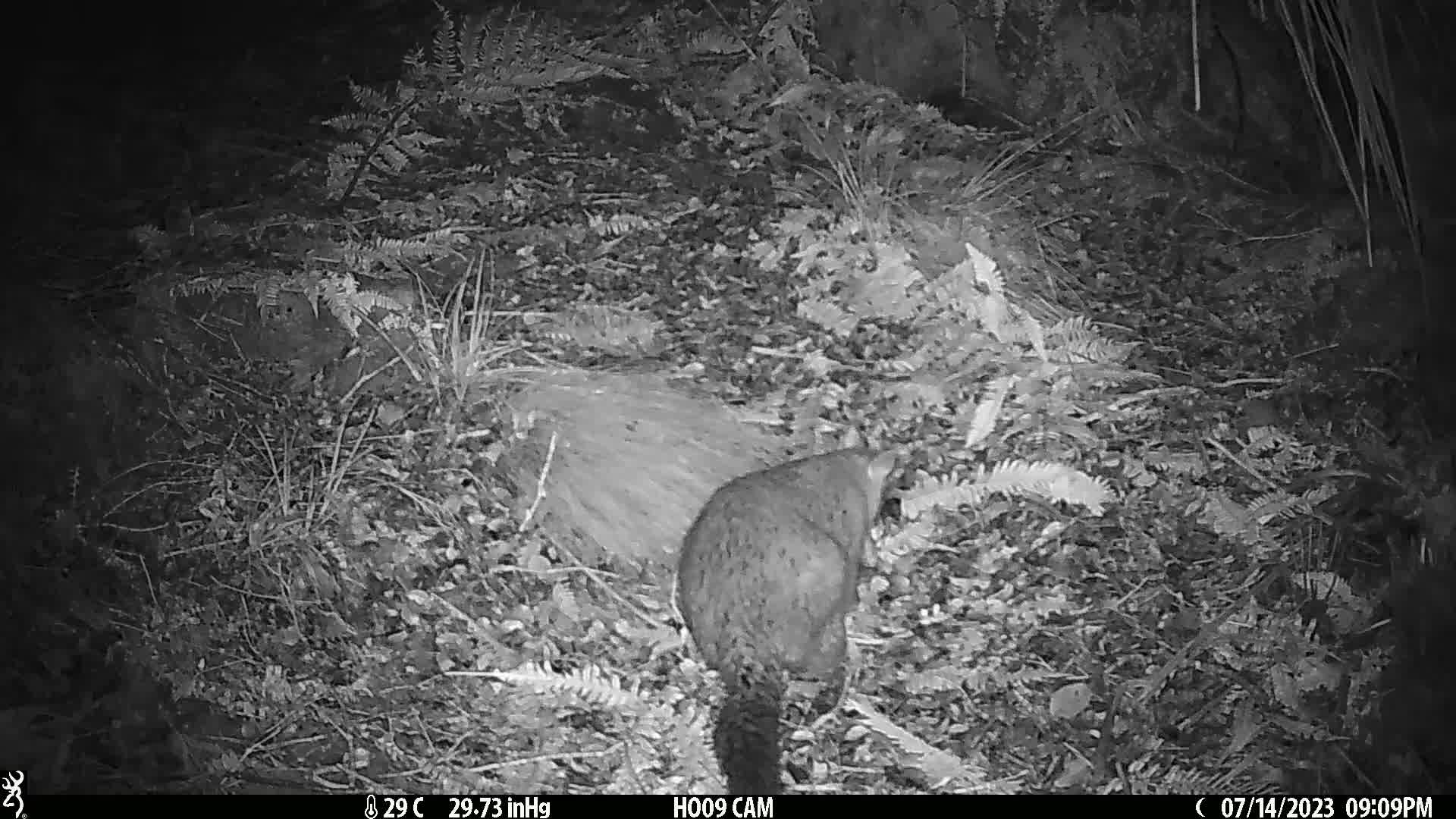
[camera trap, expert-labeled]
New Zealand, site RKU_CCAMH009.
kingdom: Animalia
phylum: Chordata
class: Mammalia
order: Diprotodontia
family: Phalangeridae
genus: Trichosurus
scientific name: Trichosurus vulpecula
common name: common brushtail possum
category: possum